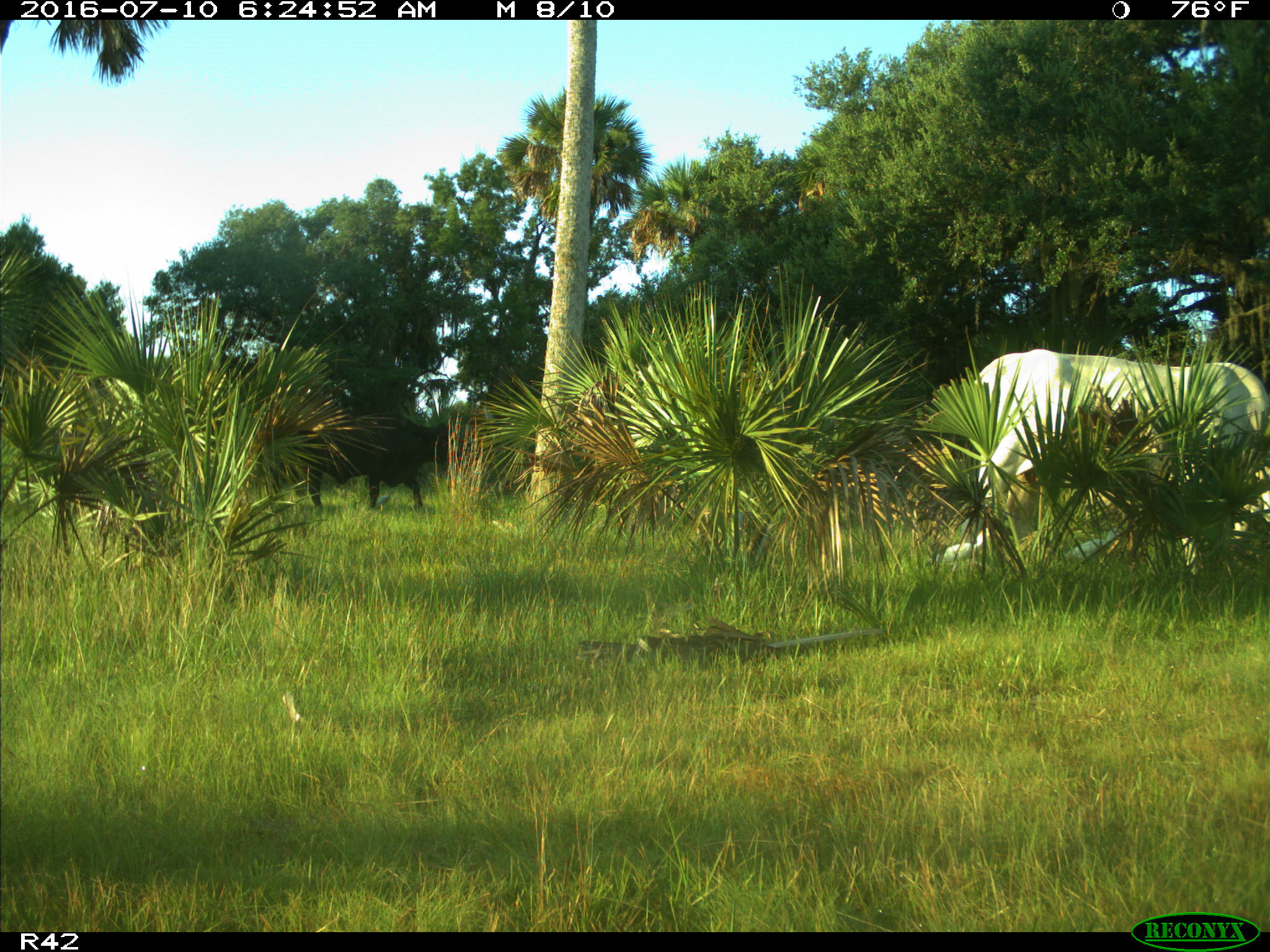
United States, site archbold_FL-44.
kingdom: Animalia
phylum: Chordata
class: Mammalia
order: Artiodactyla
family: Bovidae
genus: Bos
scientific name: Bos taurus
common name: domestic cow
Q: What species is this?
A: Bos taurus (domestic cow).